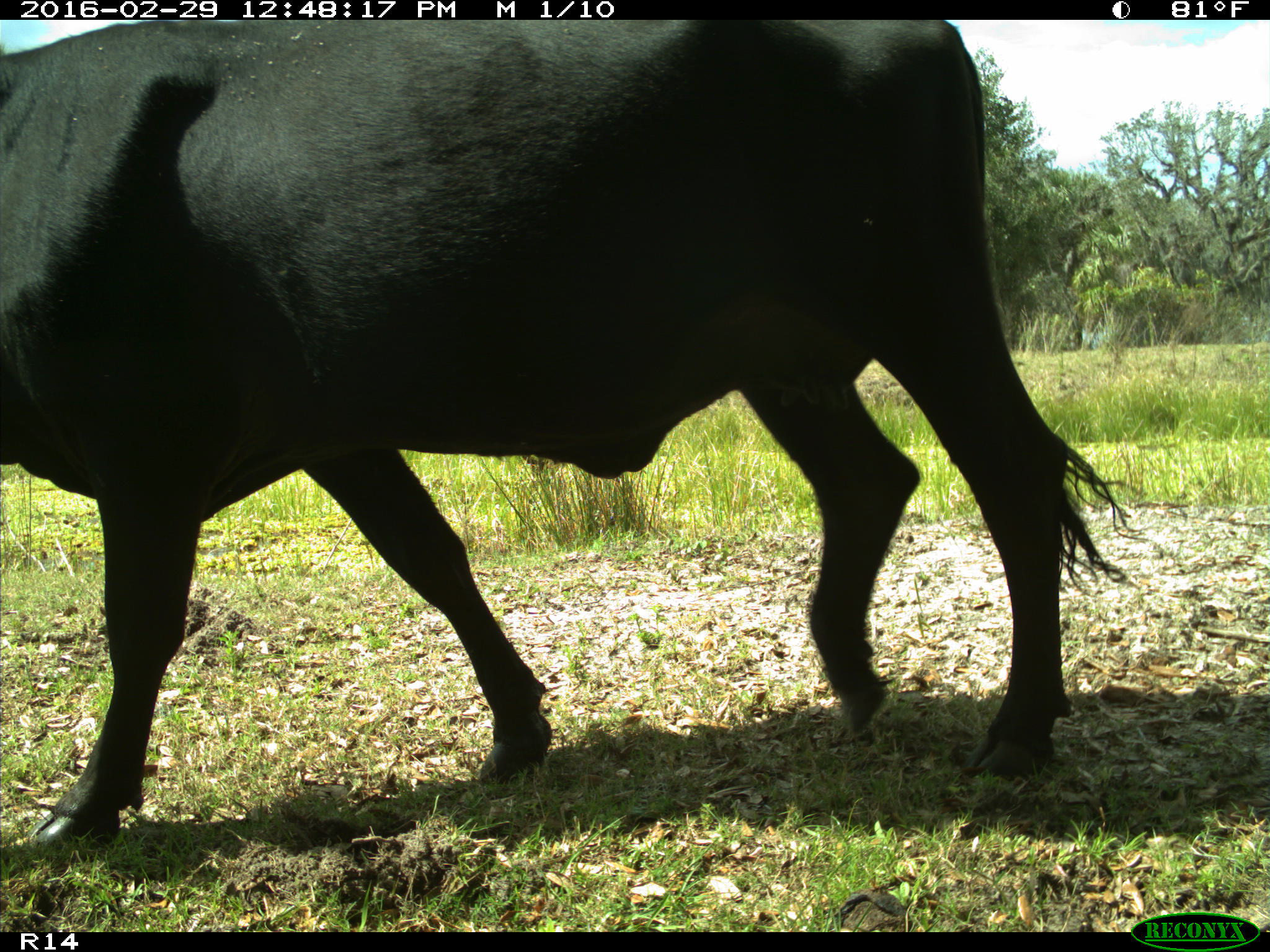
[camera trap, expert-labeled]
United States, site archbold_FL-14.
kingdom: Animalia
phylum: Chordata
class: Mammalia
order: Artiodactyla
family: Bovidae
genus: Bos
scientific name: Bos taurus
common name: domestic cow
Bos taurus (domestic cow).